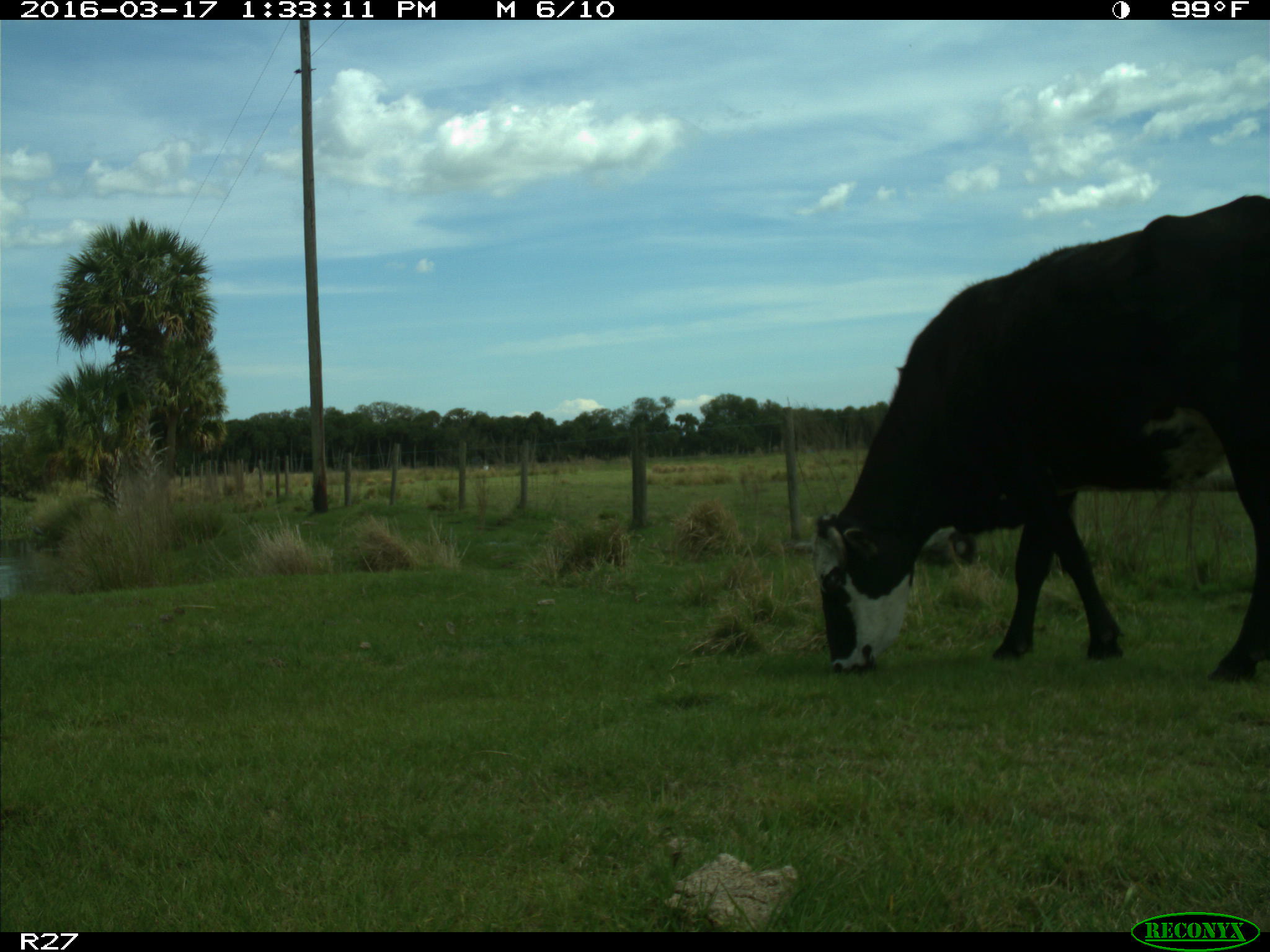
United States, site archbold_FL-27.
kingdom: Animalia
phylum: Chordata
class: Mammalia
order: Artiodactyla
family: Bovidae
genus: Bos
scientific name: Bos taurus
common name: domestic cow